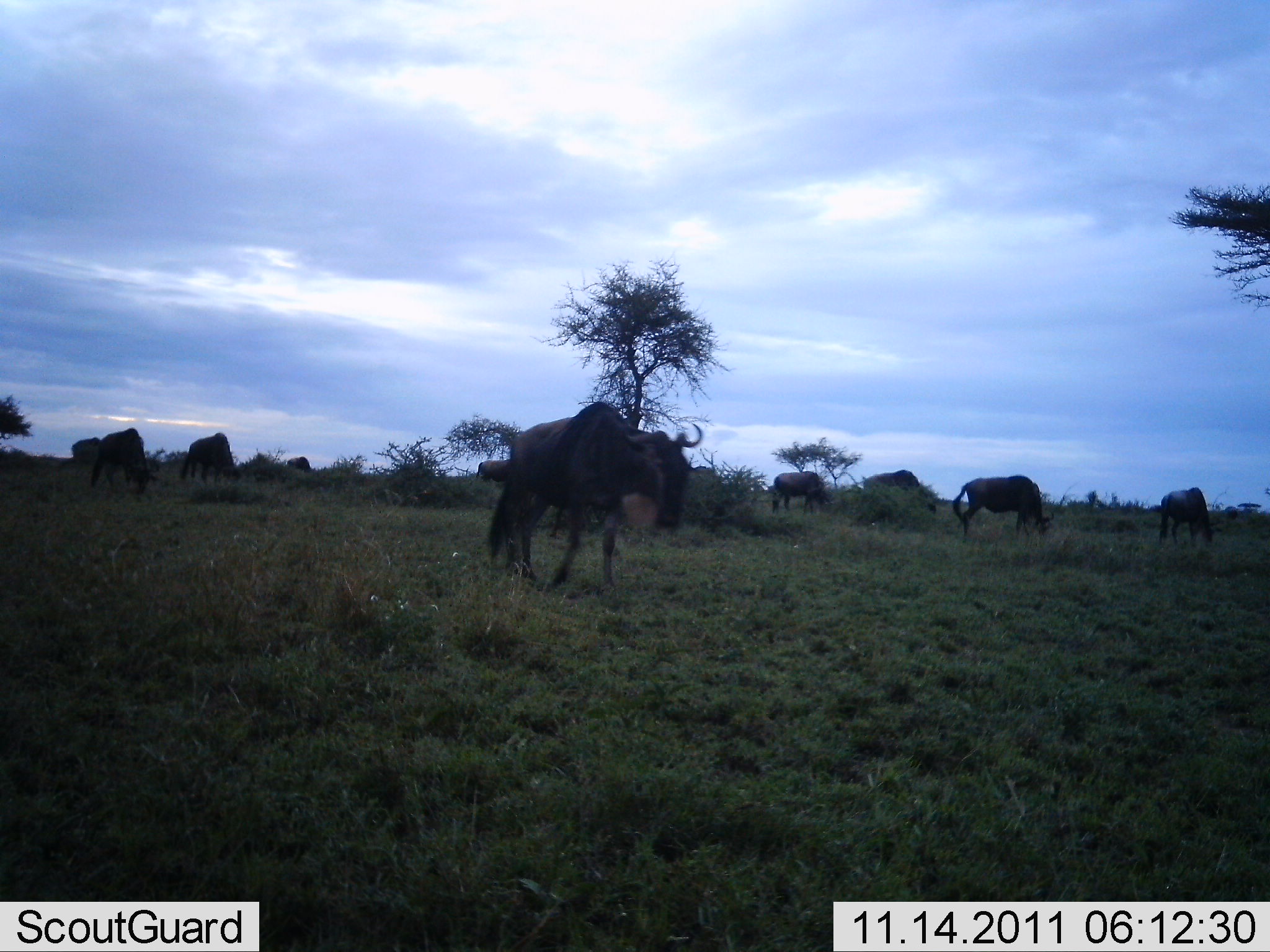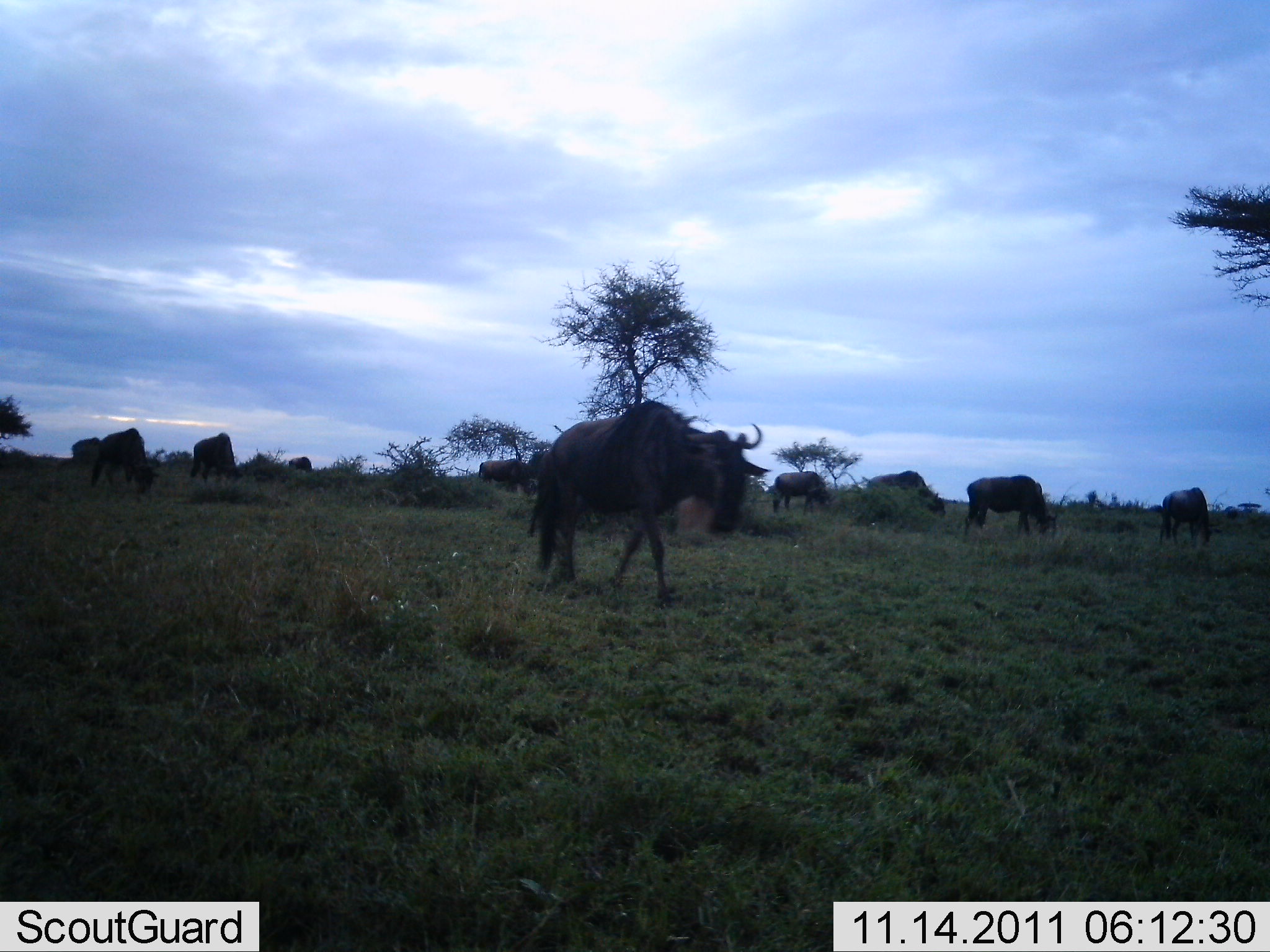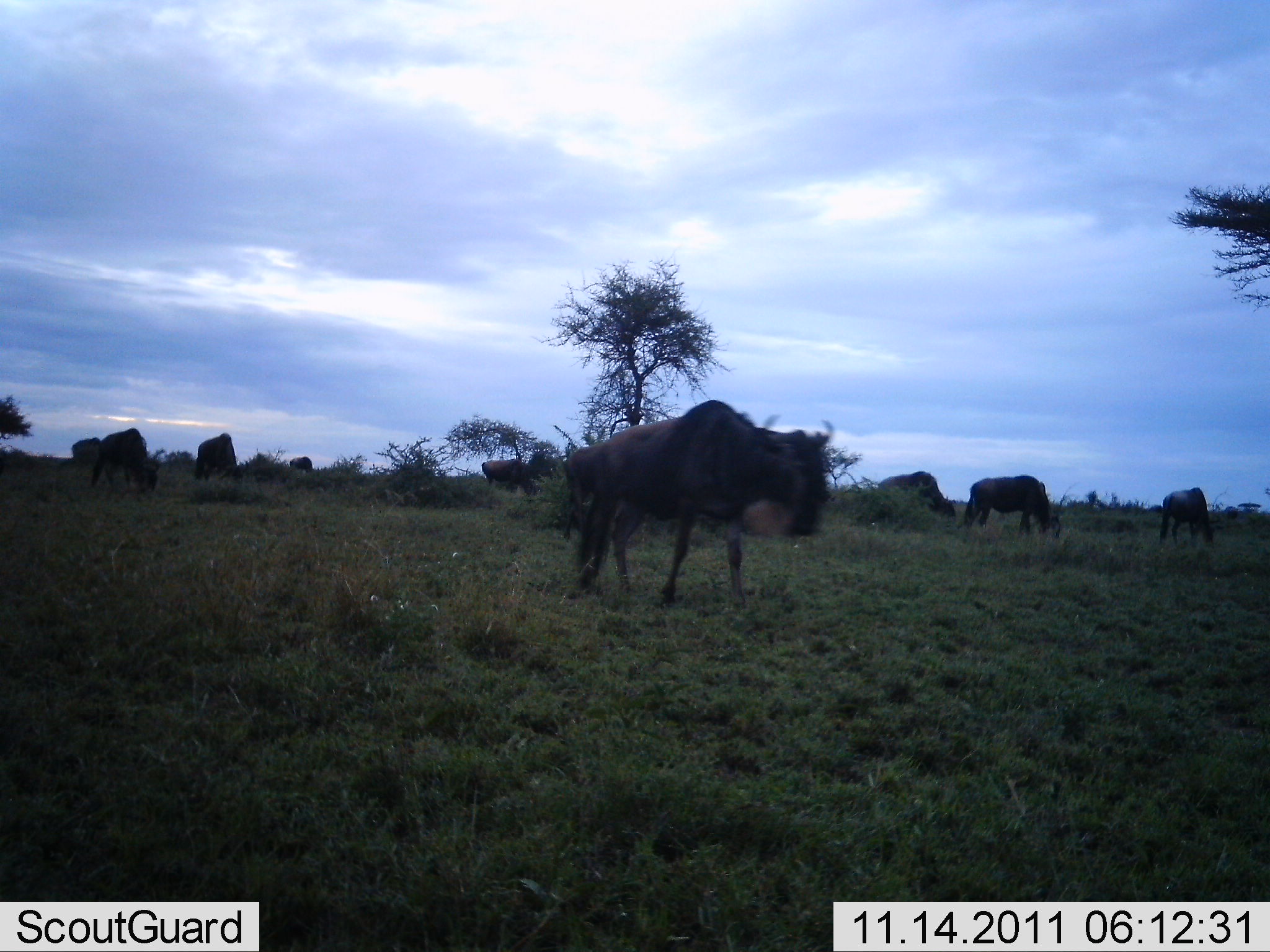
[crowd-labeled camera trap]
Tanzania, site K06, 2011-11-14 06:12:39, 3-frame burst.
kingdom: Animalia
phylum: Chordata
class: Mammalia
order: Artiodactyla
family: Bovidae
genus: Connochaetes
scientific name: Connochaetes taurinus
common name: blue wildebeest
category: wildebeest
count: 9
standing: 54%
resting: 8%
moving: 69%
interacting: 8%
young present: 0%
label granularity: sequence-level